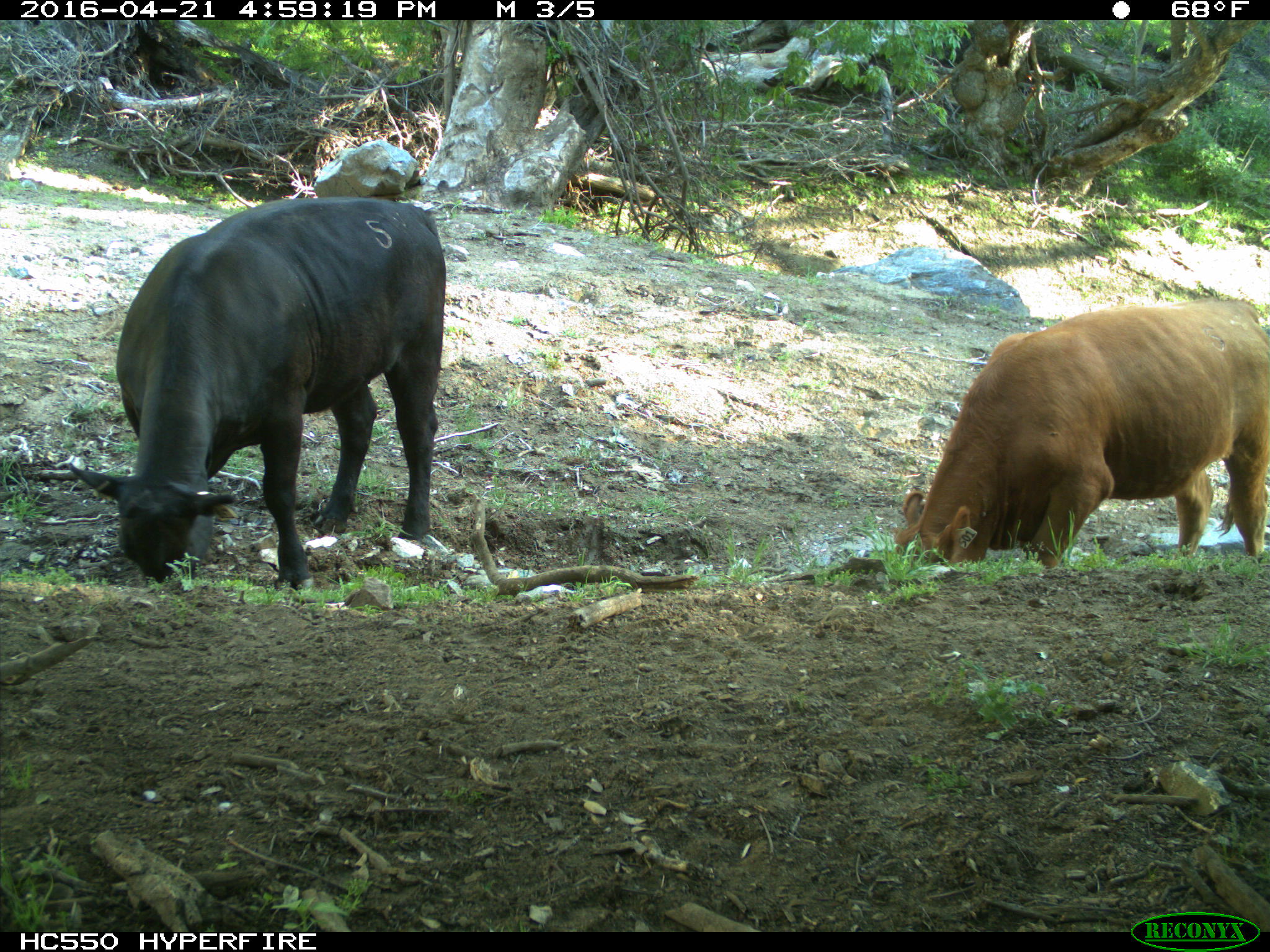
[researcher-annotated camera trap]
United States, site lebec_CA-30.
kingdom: Animalia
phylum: Chordata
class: Mammalia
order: Artiodactyla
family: Bovidae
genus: Bos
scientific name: Bos taurus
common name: domestic cow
Bos taurus (domestic cow).